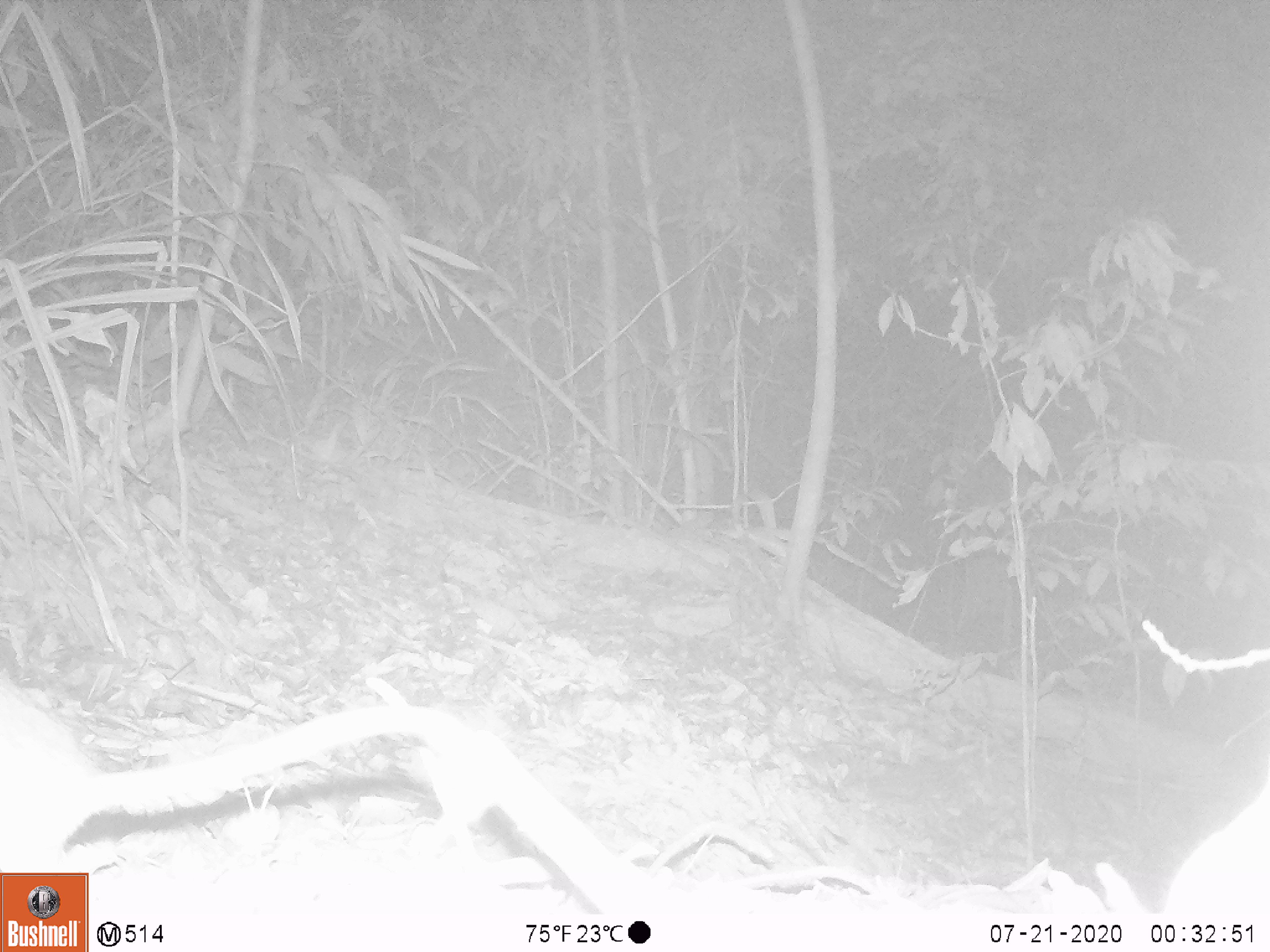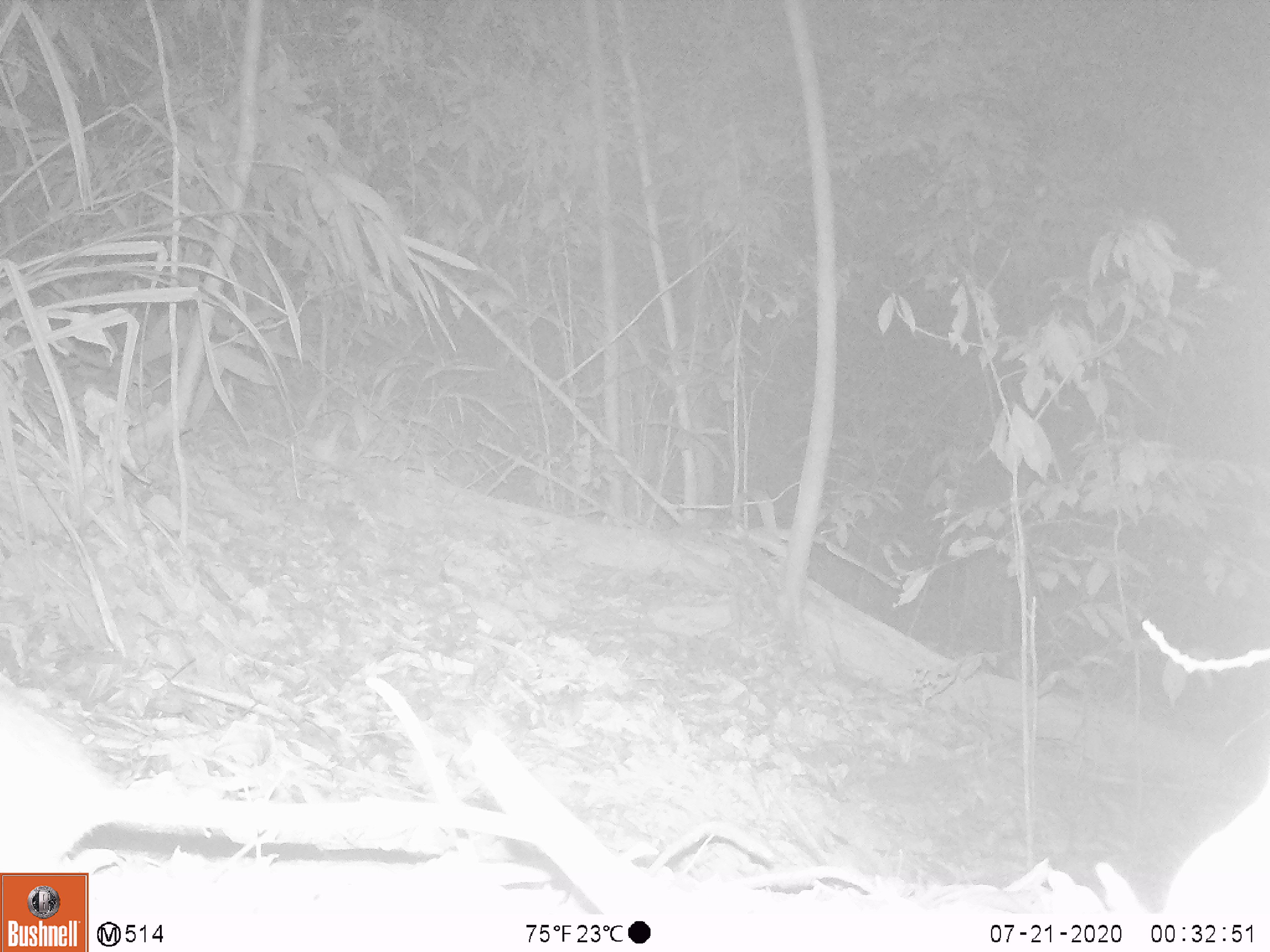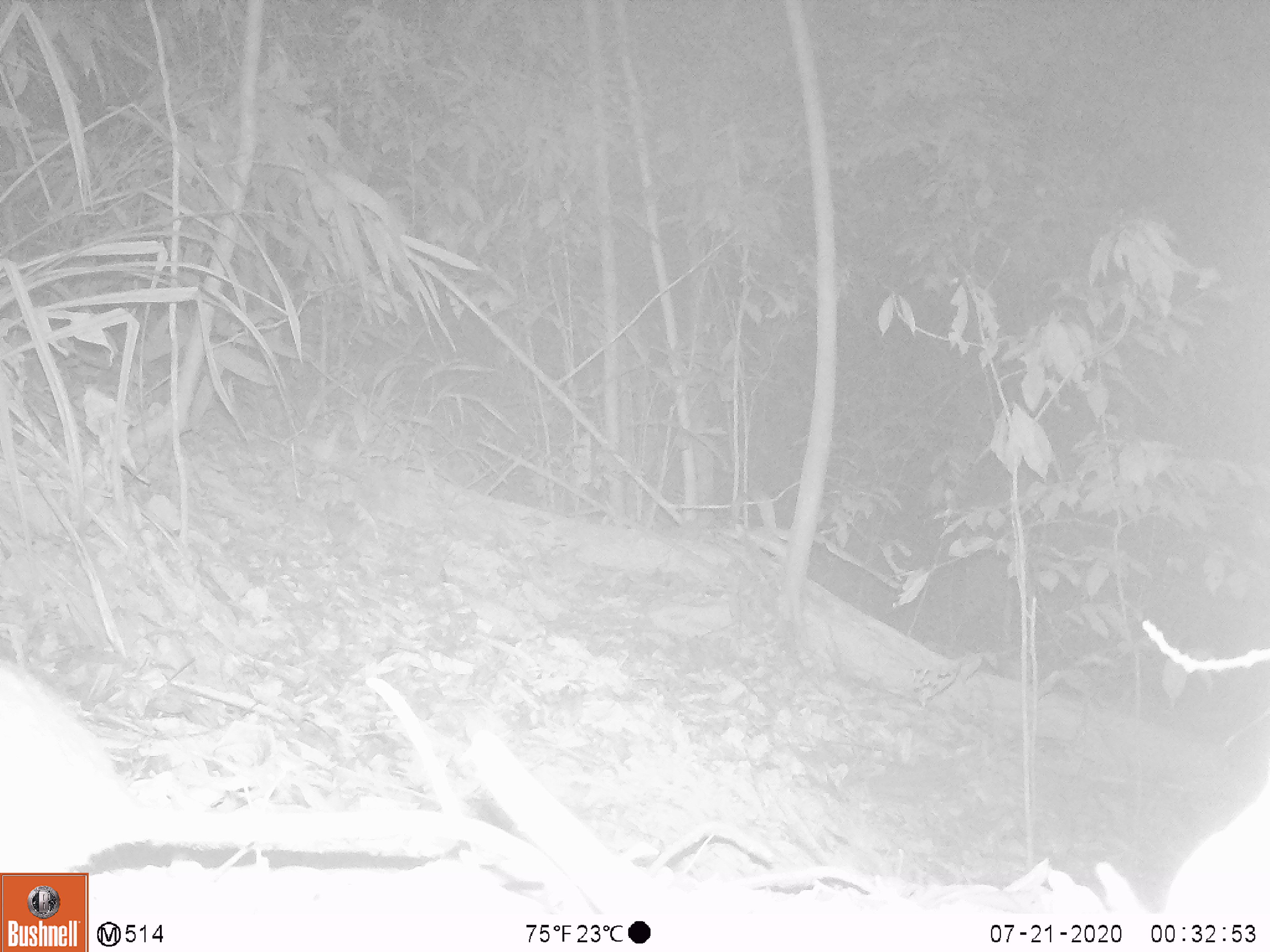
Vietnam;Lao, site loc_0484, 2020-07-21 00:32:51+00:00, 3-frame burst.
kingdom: Animalia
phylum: Chordata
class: Mammalia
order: Rodentia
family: Muridae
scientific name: Muridae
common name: old-world mice and rats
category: unidentified murid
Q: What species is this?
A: Unidentified murid (old-world mice and rats) (Muridae).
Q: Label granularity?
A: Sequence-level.